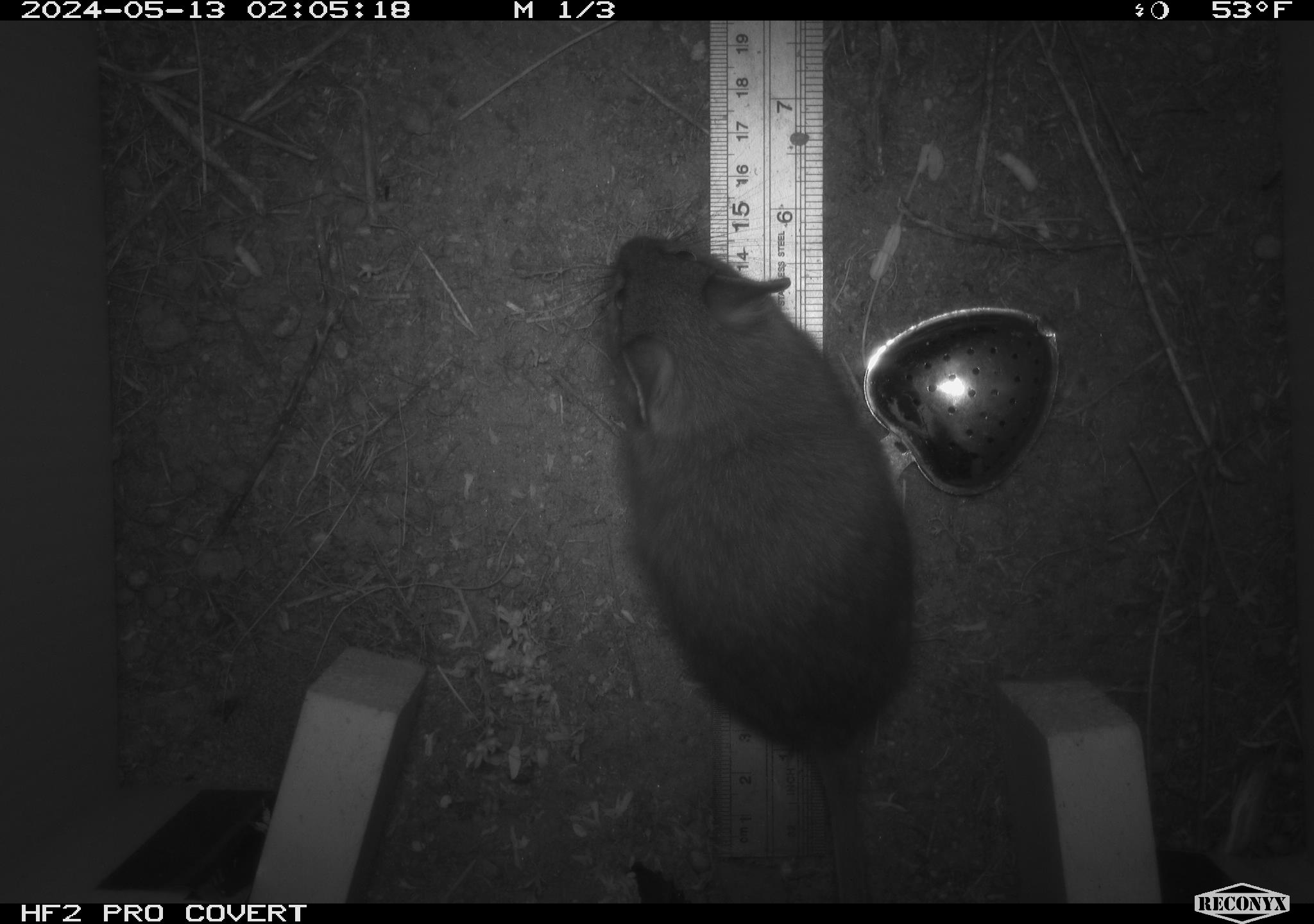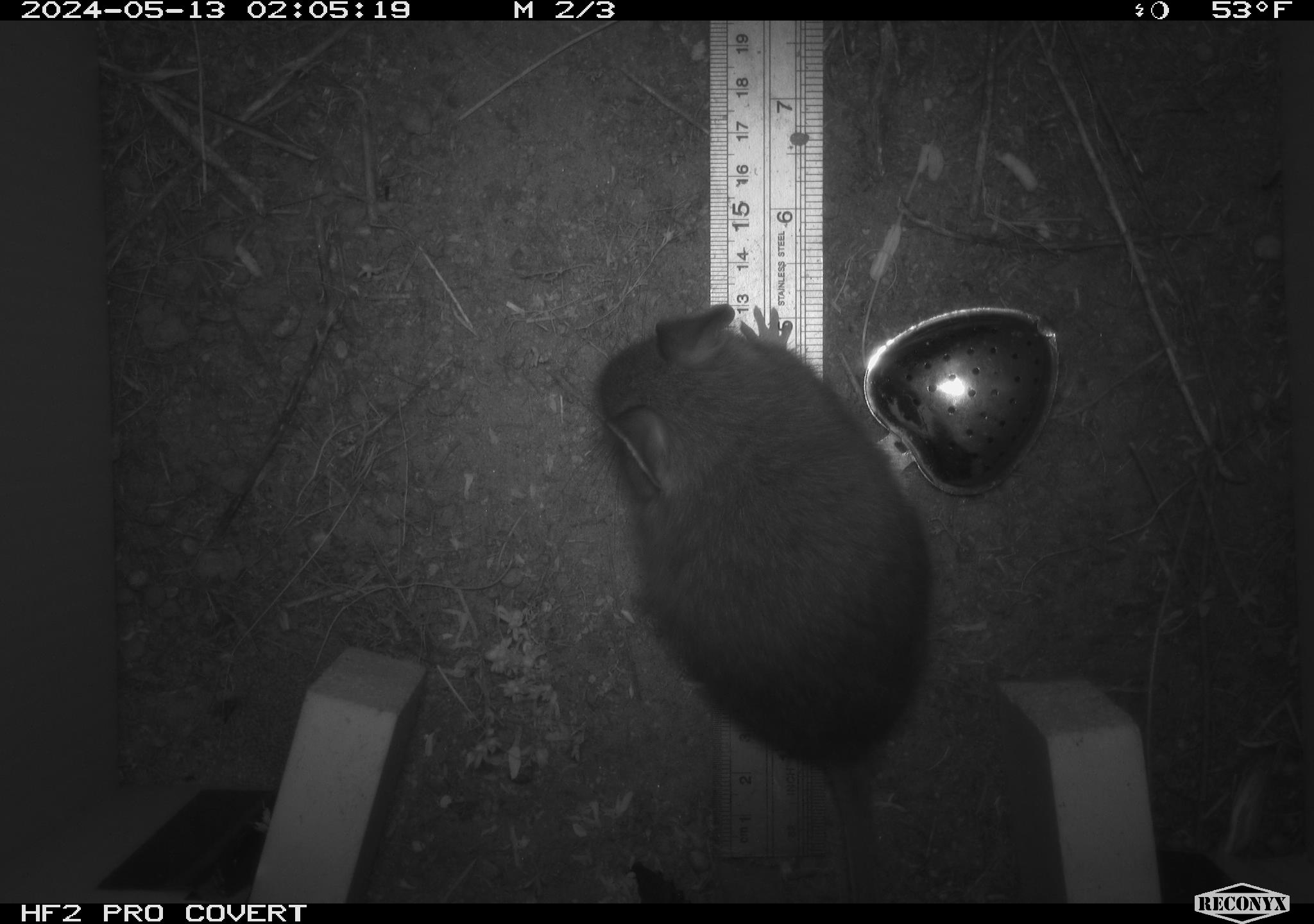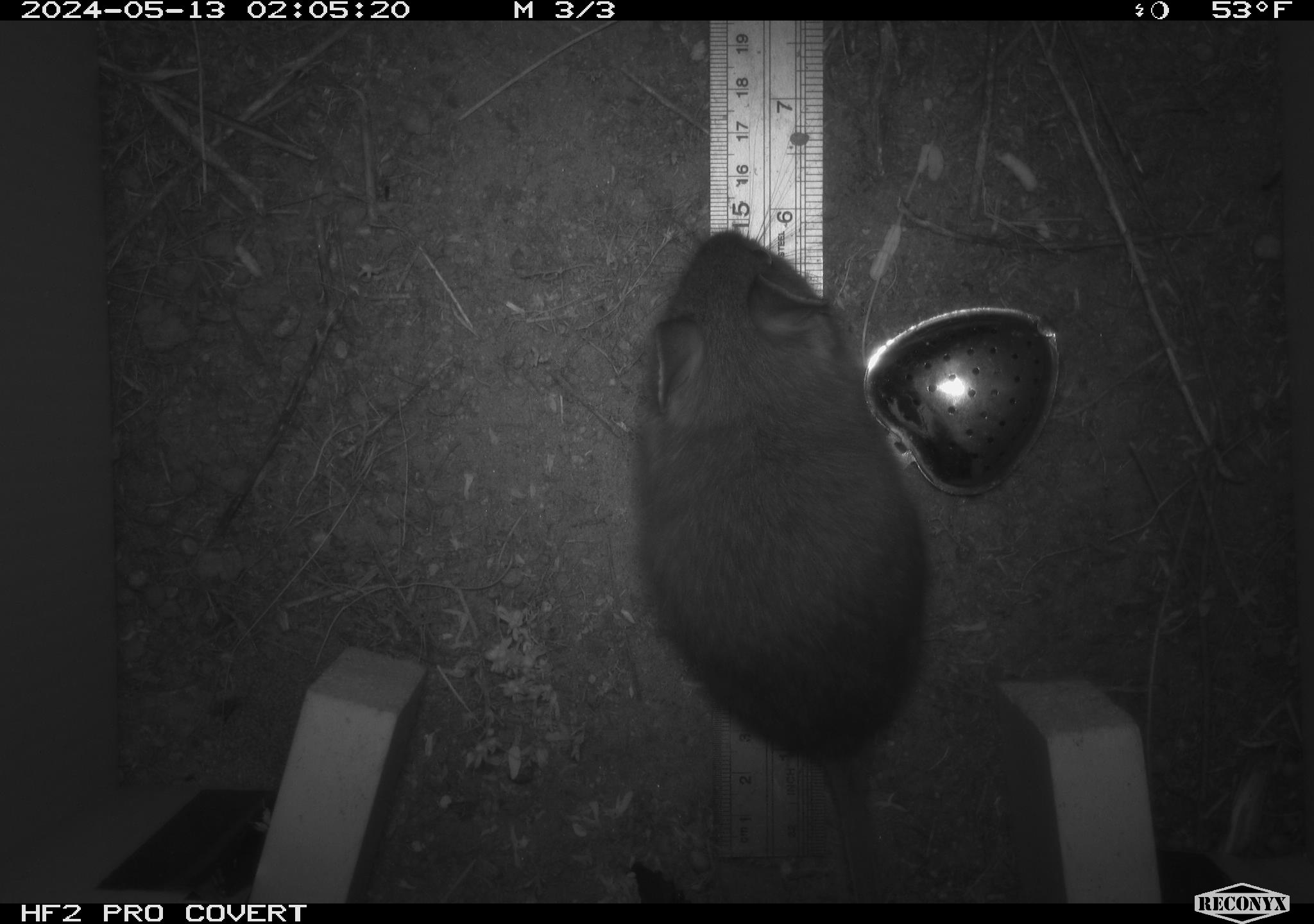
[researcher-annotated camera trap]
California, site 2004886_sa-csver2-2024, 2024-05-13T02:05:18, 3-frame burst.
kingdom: Animalia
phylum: Chordata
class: Mammalia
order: Rodentia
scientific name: Rodentia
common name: rodent